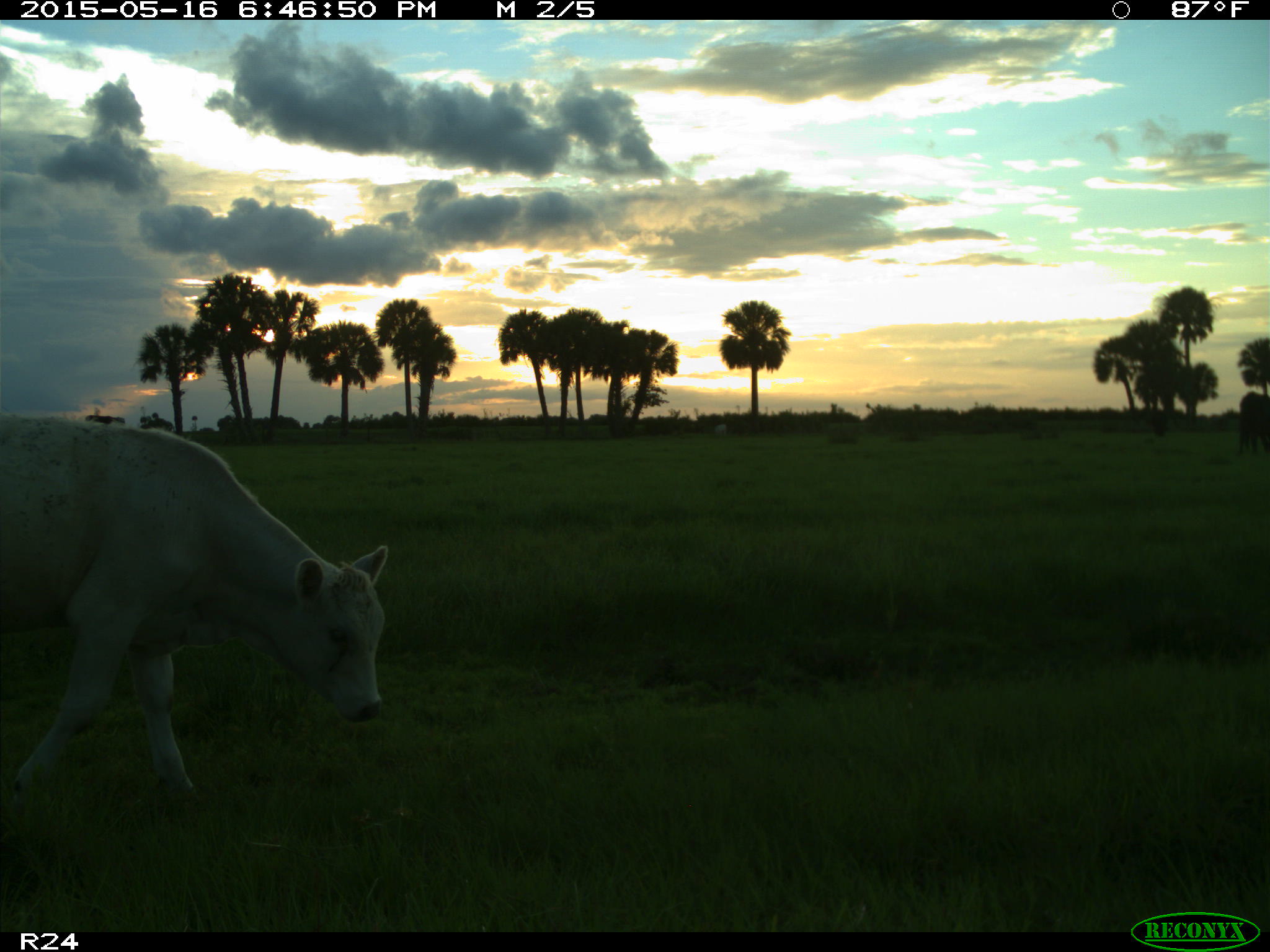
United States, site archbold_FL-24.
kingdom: Animalia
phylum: Chordata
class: Mammalia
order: Artiodactyla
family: Bovidae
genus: Bos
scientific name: Bos taurus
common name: domestic cow